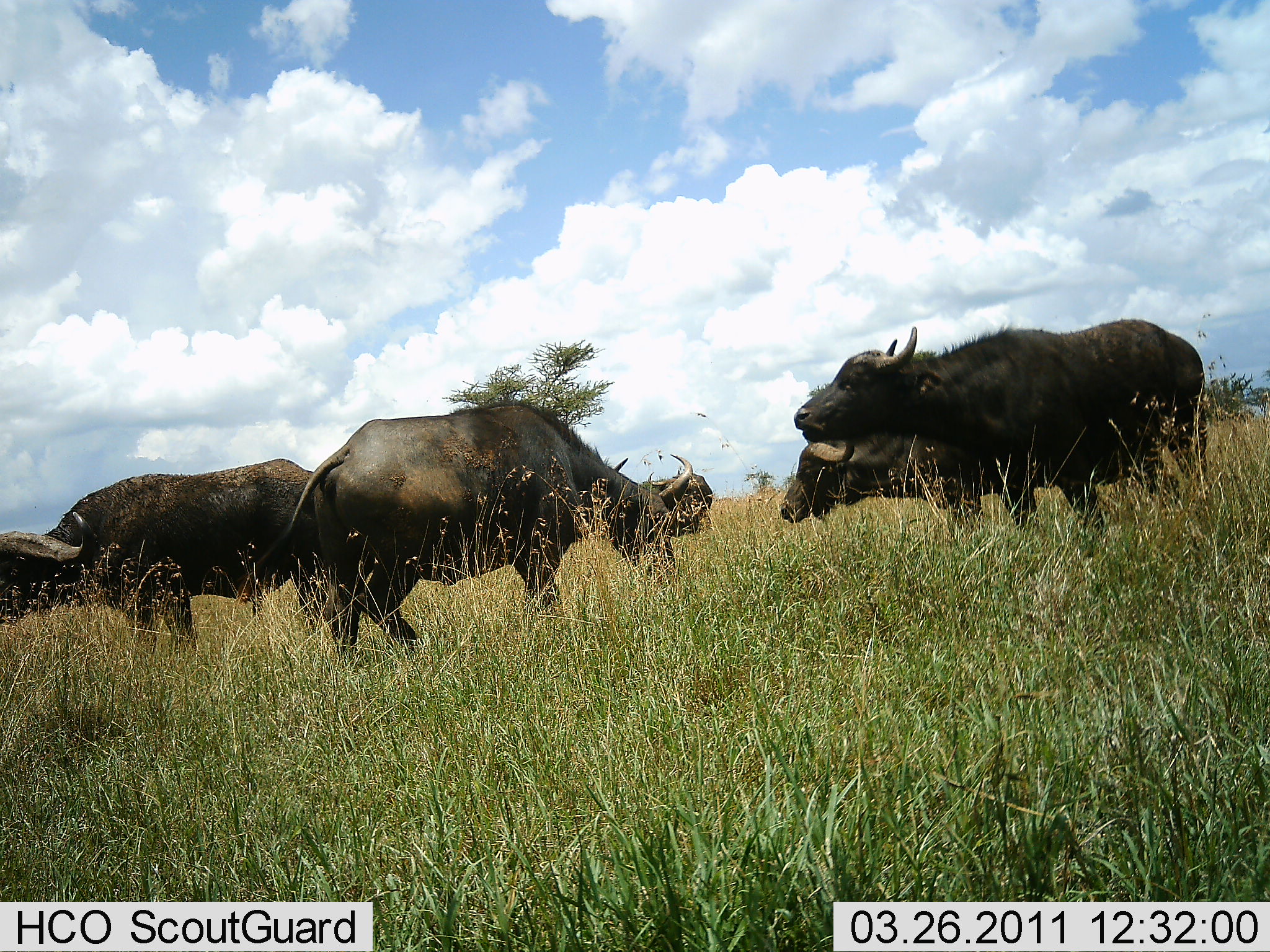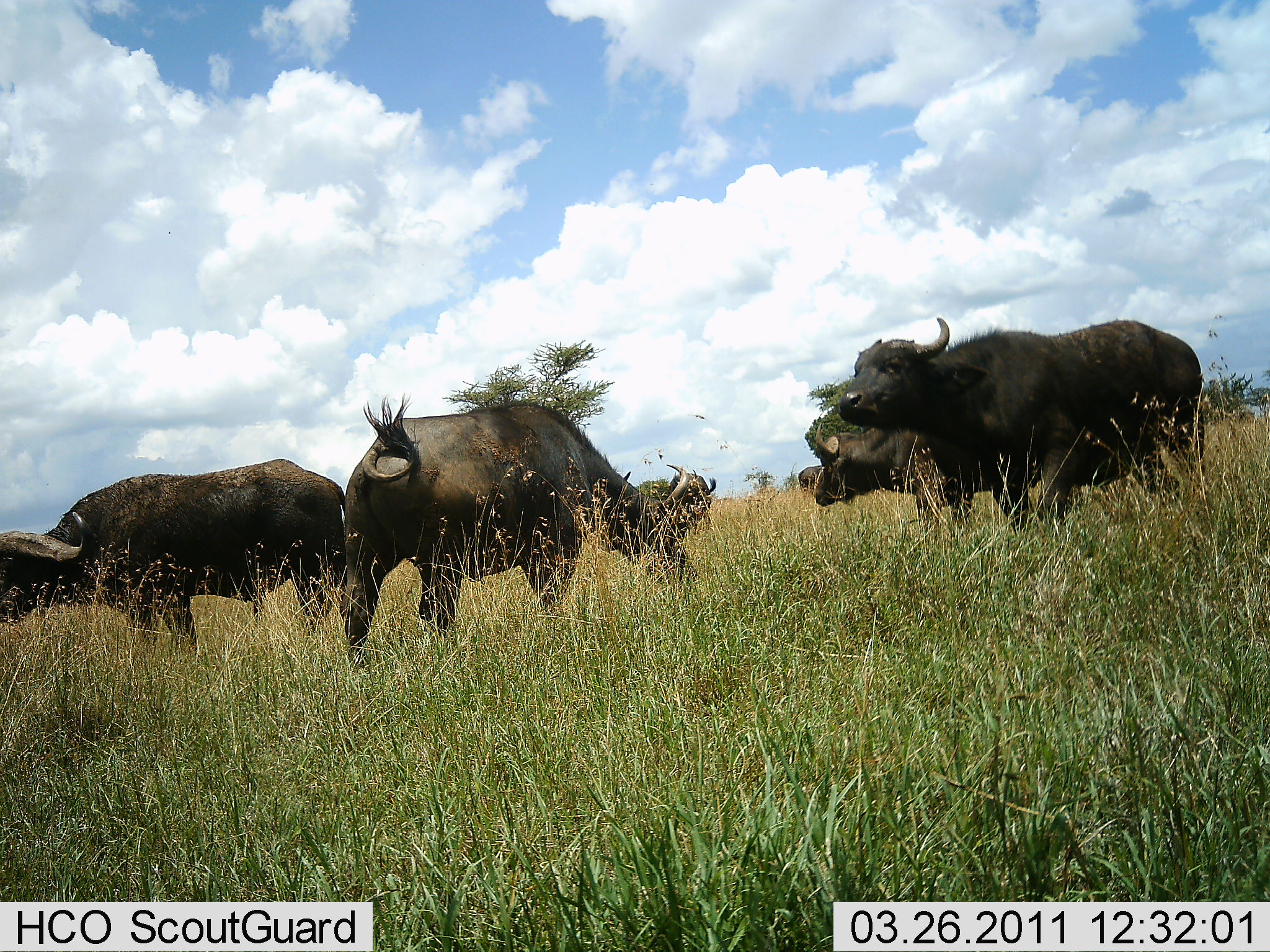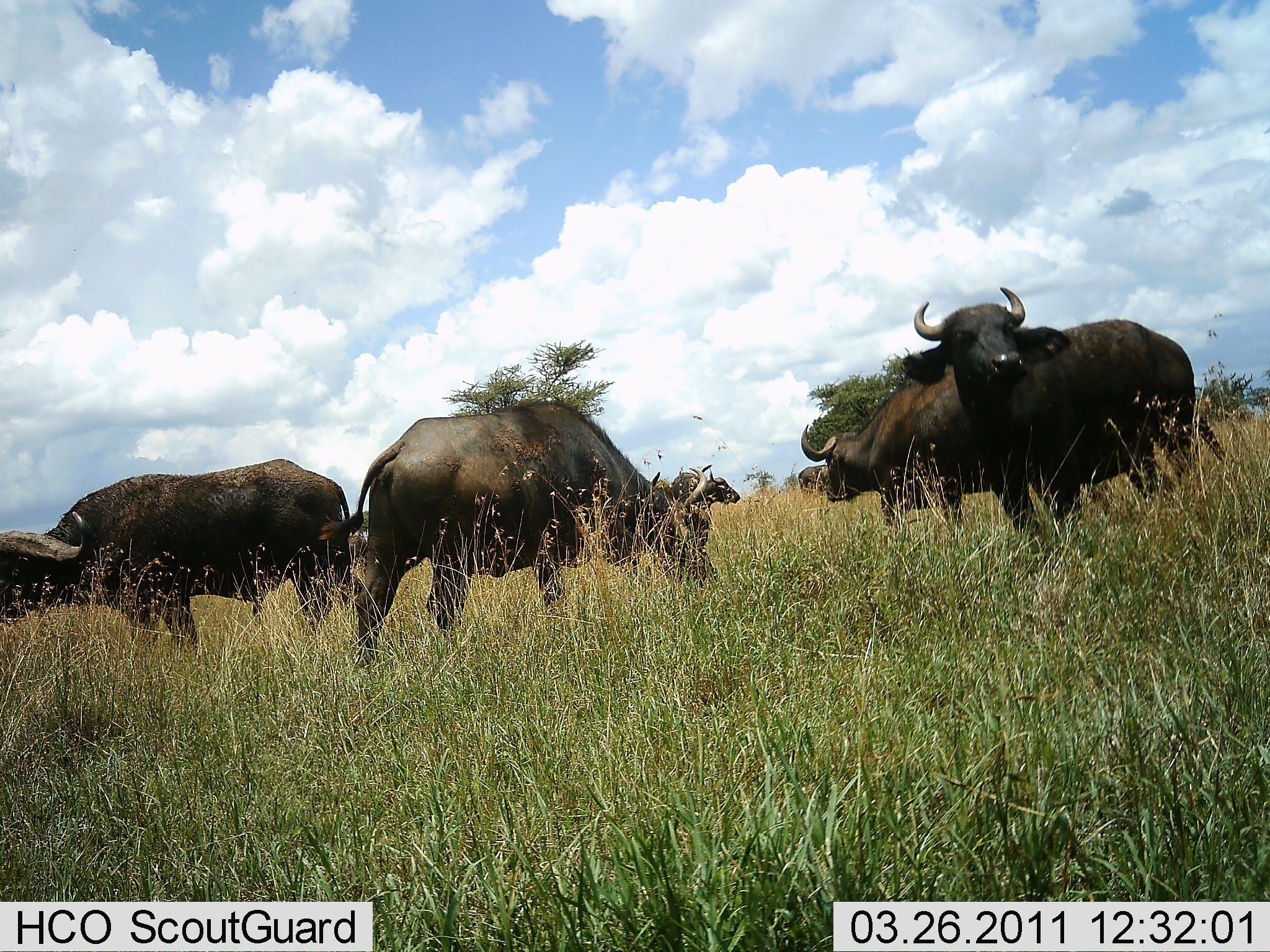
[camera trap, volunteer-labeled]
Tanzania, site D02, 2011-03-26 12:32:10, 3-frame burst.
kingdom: Animalia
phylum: Chordata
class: Mammalia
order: Artiodactyla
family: Bovidae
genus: Syncerus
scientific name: Syncerus caffer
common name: cape buffalo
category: buffalo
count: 5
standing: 83%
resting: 8%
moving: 17%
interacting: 0%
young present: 0%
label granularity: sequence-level